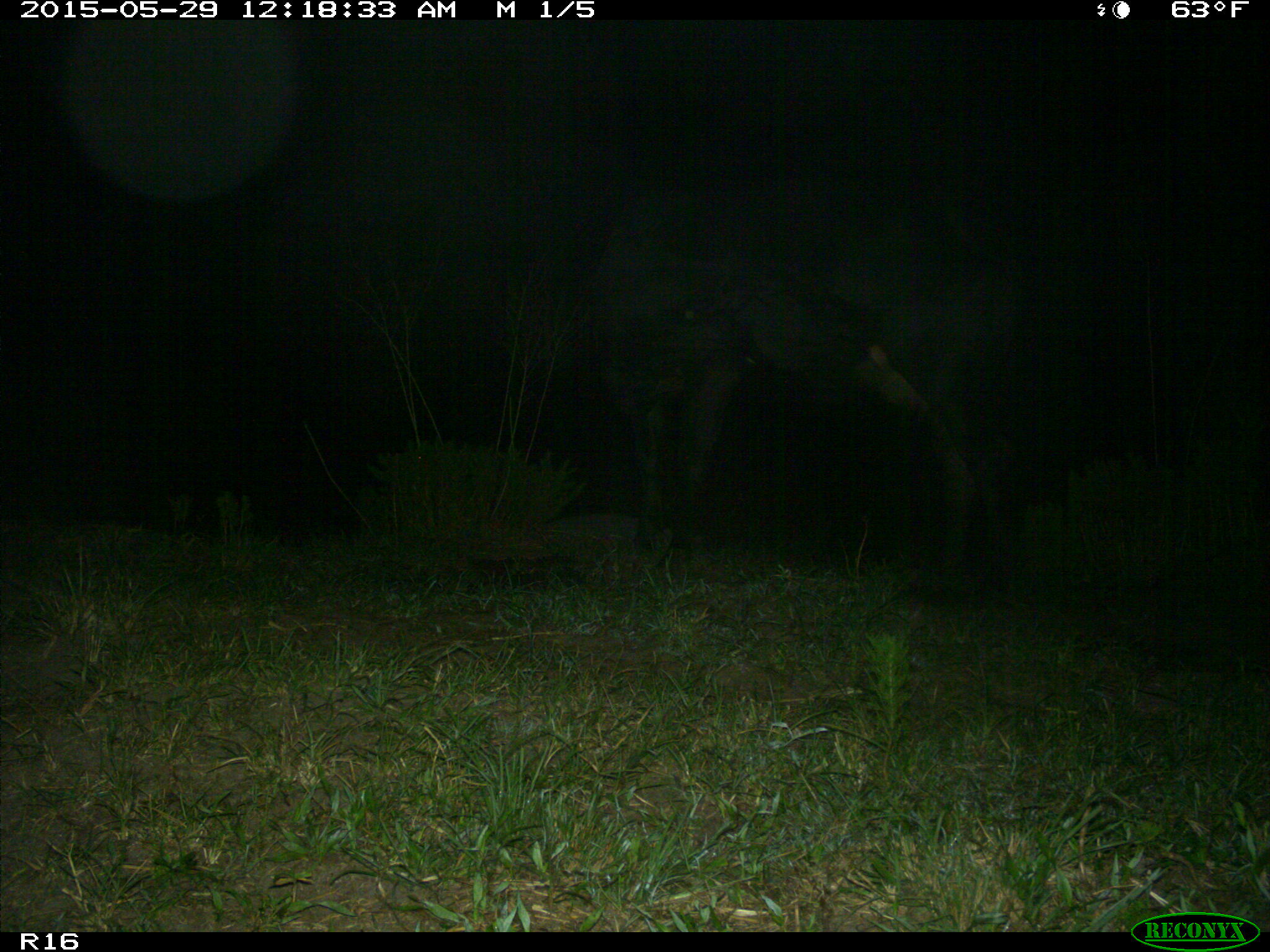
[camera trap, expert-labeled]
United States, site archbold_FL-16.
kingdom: Animalia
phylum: Chordata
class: Mammalia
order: Artiodactyla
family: Bovidae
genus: Bos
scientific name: Bos taurus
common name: domestic cow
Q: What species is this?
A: Bos taurus (domestic cow).